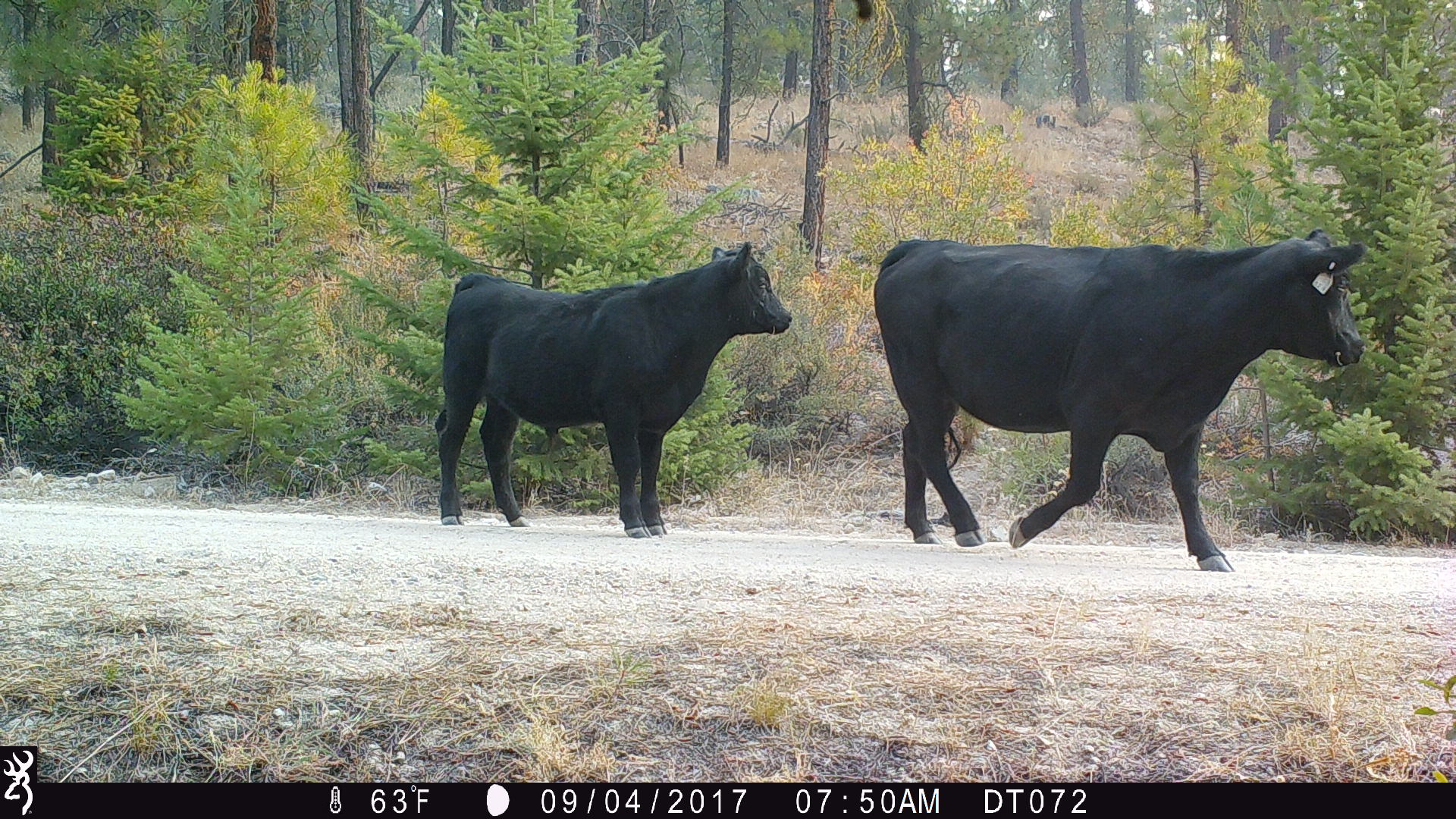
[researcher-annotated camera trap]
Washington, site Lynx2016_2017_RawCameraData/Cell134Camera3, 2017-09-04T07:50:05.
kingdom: Animalia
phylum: Chordata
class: Mammalia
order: Artiodactyla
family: Bovidae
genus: Bos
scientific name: Bos taurus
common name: domestic cattle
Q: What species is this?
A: Domestic cattle (Bos taurus).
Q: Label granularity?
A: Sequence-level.